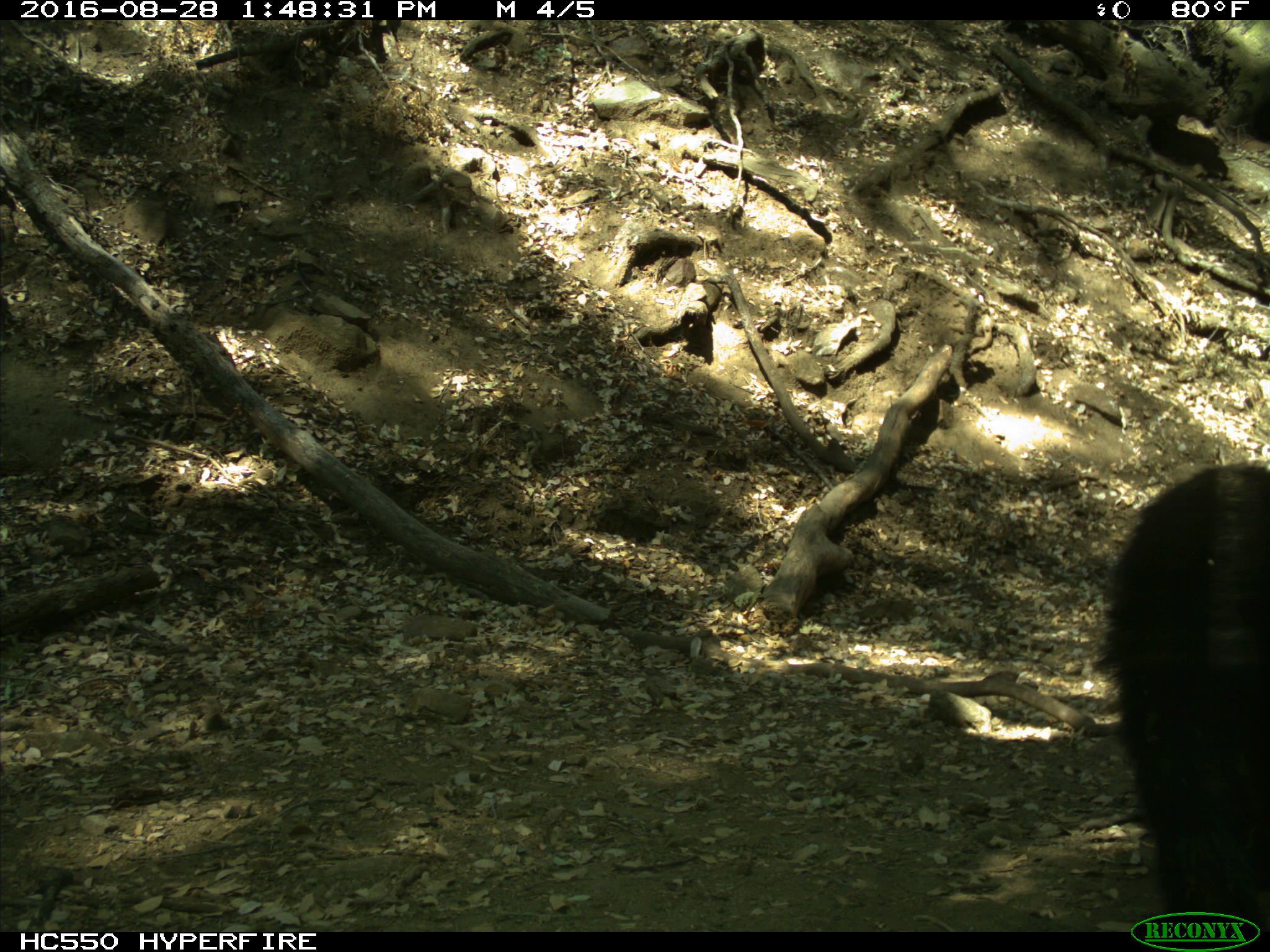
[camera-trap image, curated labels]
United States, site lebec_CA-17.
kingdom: Animalia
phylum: Chordata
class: Mammalia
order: Carnivora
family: Ursidae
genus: Ursus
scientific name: Ursus americanus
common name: american black bear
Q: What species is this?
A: Ursus americanus (american black bear).